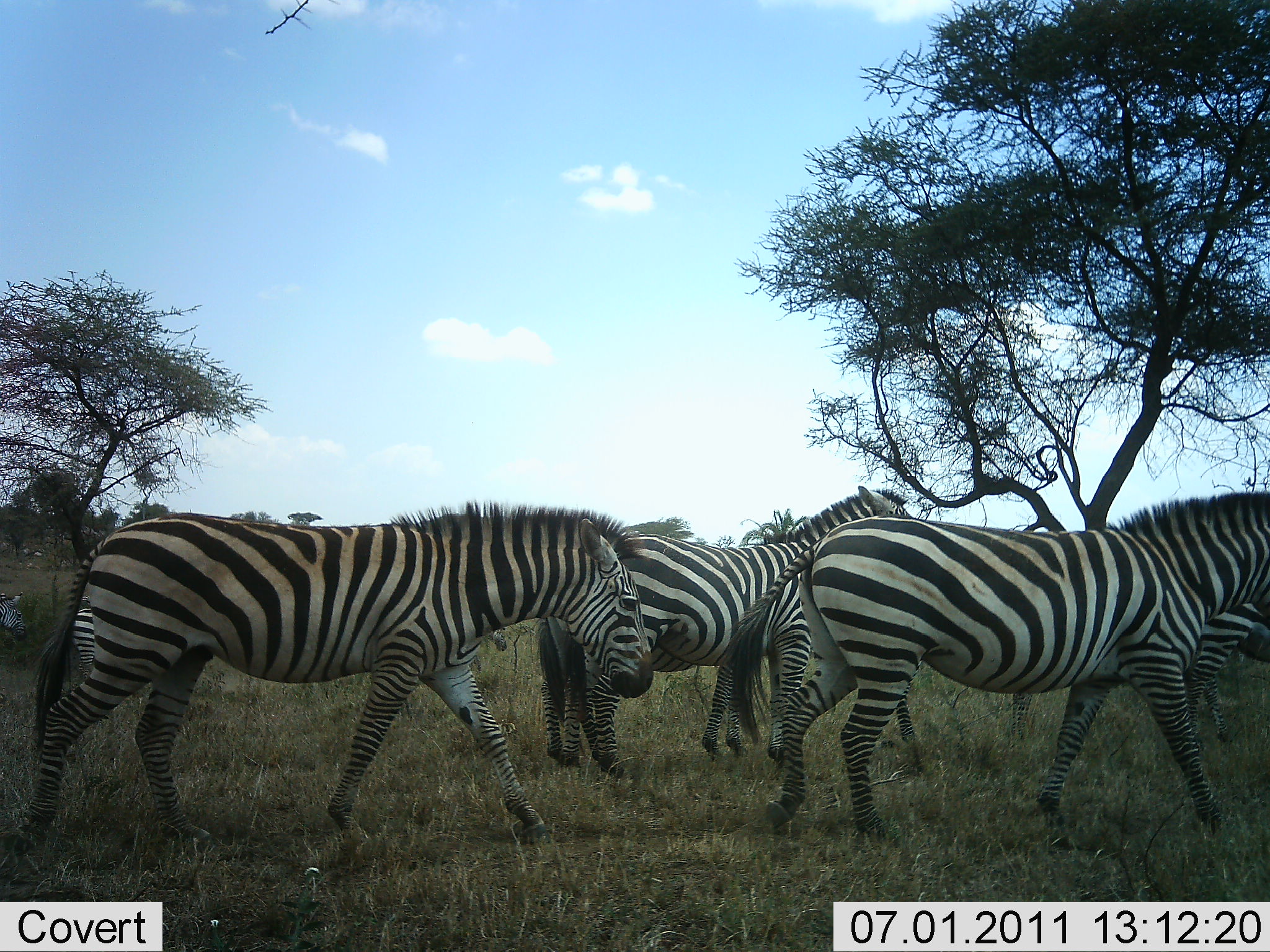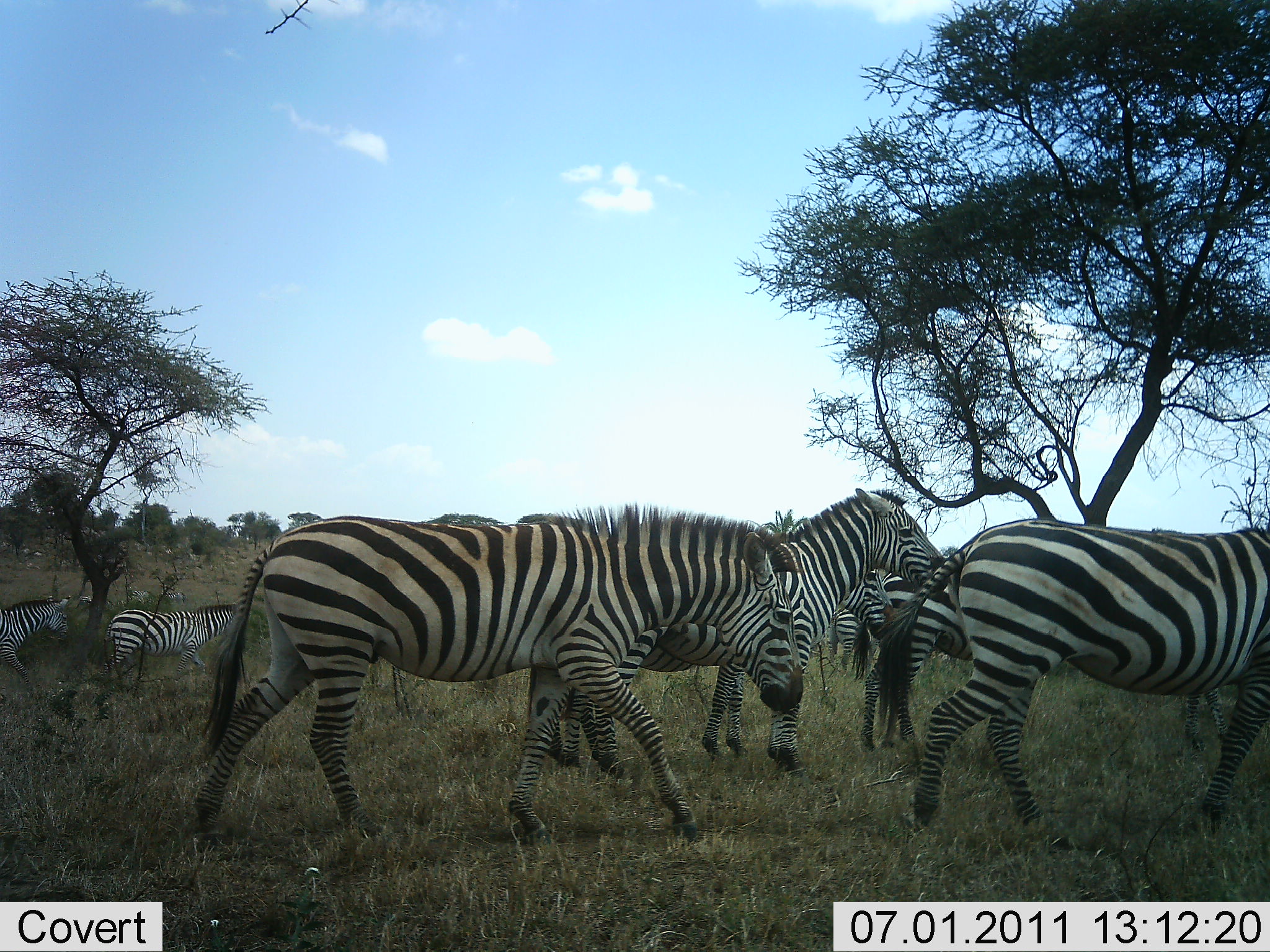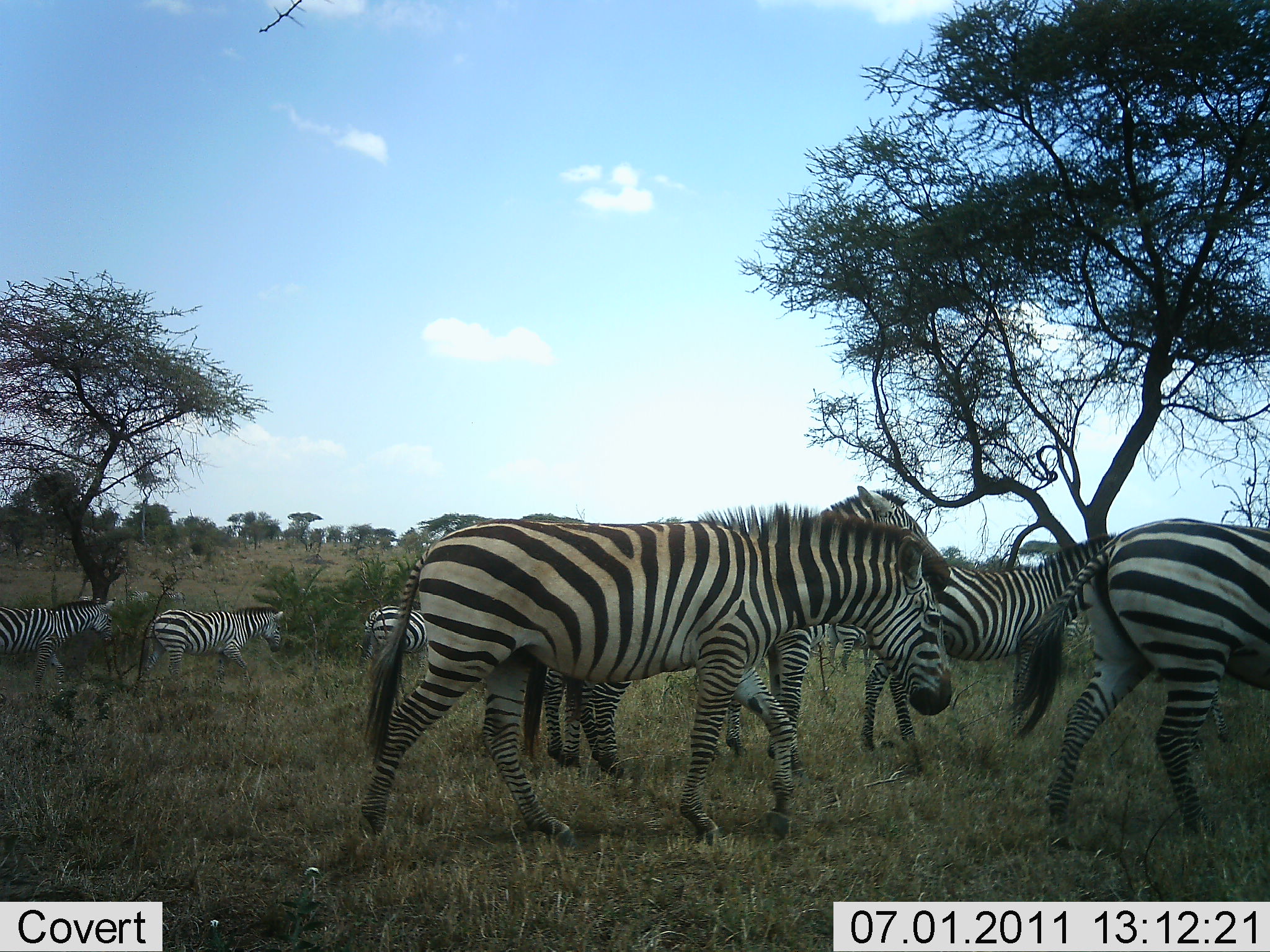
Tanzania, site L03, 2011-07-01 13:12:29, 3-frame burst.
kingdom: Animalia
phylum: Chordata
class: Mammalia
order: Perissodactyla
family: Equidae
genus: Equus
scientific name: Equus quagga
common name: plains zebra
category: zebra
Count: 9.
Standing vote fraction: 23%.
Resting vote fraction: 0%.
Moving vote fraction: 100%.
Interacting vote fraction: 8%.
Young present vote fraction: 0%.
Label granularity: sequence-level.